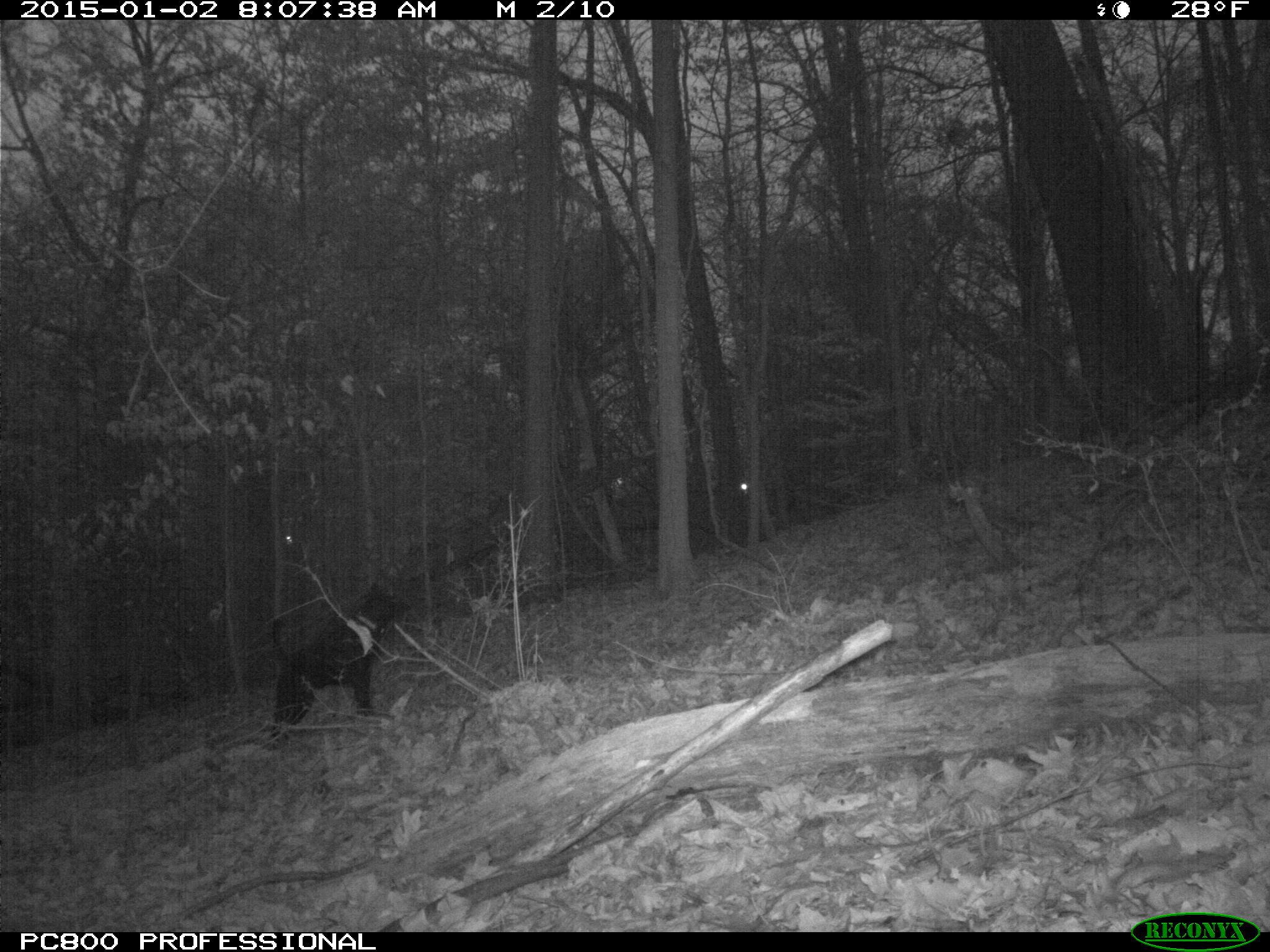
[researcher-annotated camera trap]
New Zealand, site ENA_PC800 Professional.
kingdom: Animalia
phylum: Chordata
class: Mammalia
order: Carnivora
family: Canidae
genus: Canis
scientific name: Canis familiaris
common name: domestic dog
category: dog